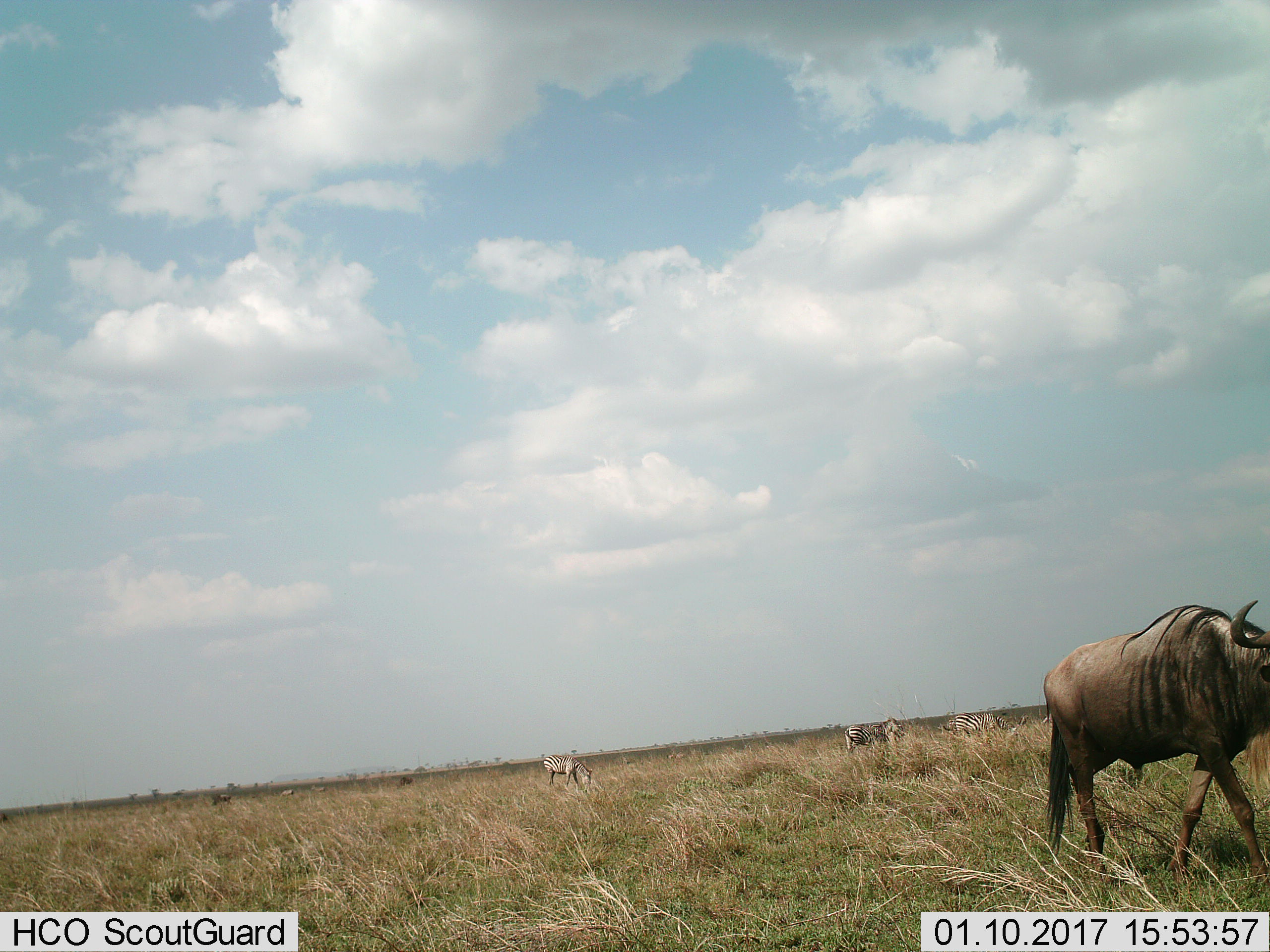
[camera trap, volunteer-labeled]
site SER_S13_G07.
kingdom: Animalia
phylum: Chordata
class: Mammalia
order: Artiodactyla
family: Bovidae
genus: Connochaetes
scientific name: Connochaetes taurinus taurinus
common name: blue wildebeest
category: wildebeestblue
Wildebeestblue (blue wildebeest) (Connochaetes taurinus taurinus), count 3. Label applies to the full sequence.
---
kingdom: Animalia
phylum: Chordata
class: Mammalia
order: Perissodactyla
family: Equidae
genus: Equus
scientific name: Equus quagga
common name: plains zebra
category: zebraplains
Zebraplains (plains zebra) (Equus quagga), count 6. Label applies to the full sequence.